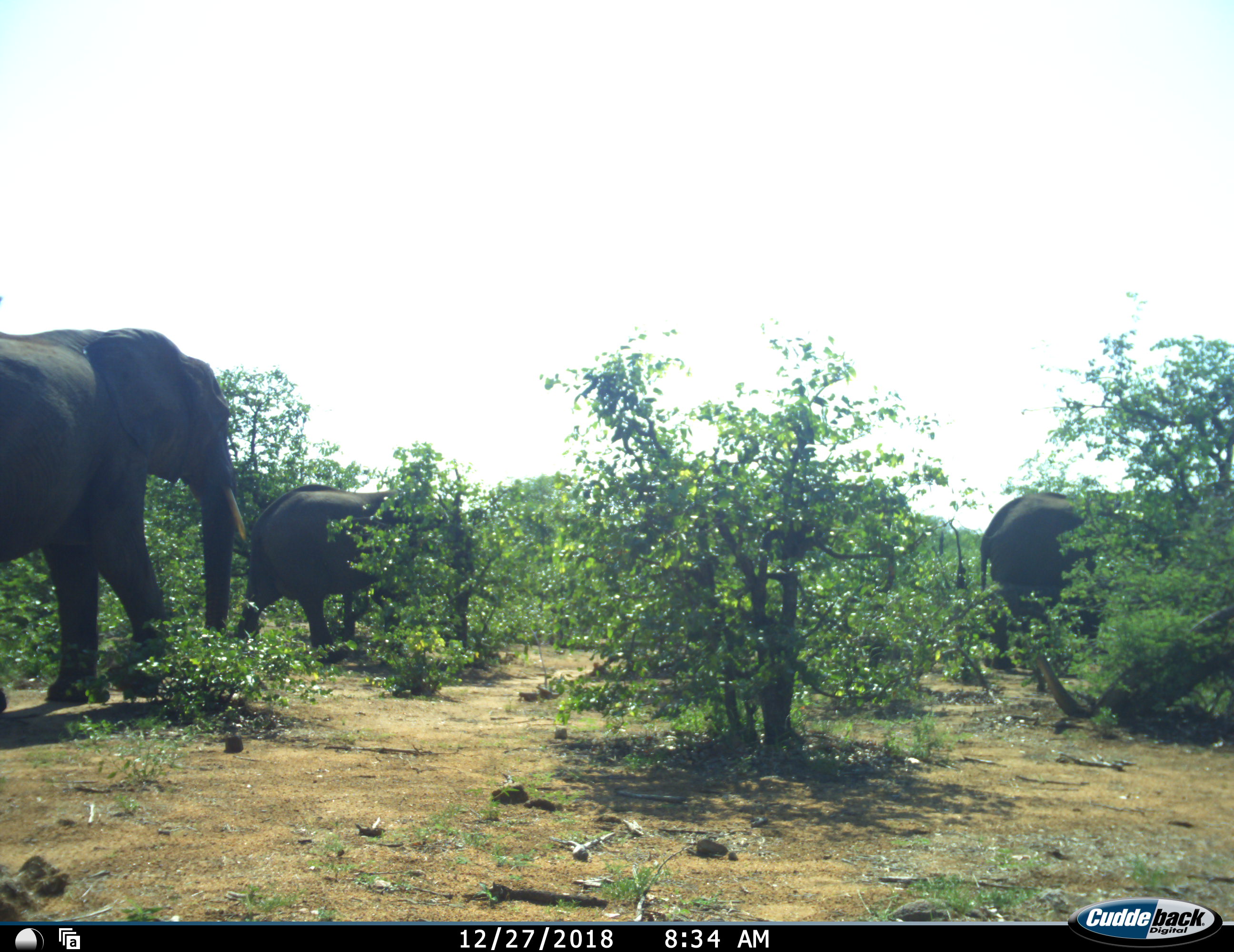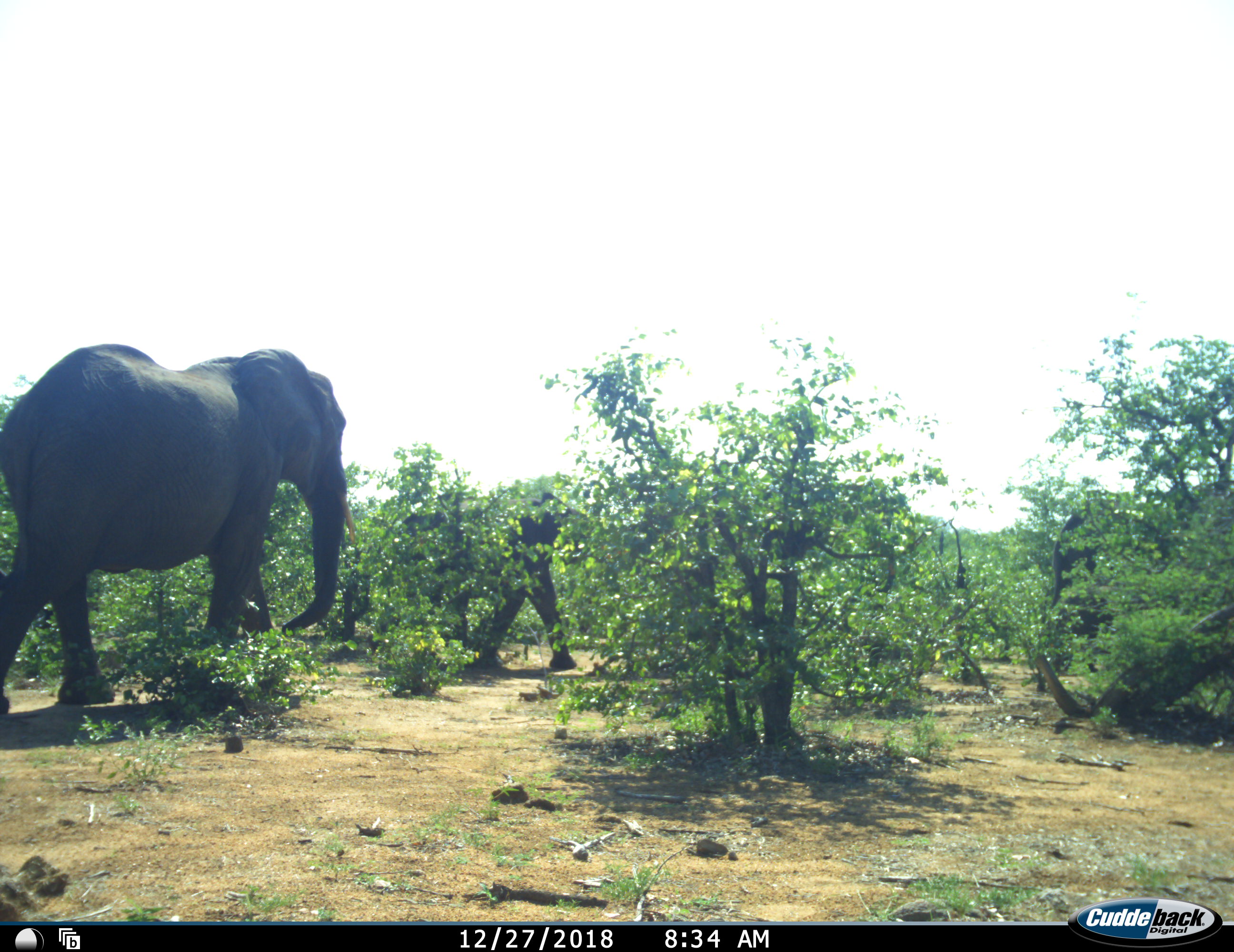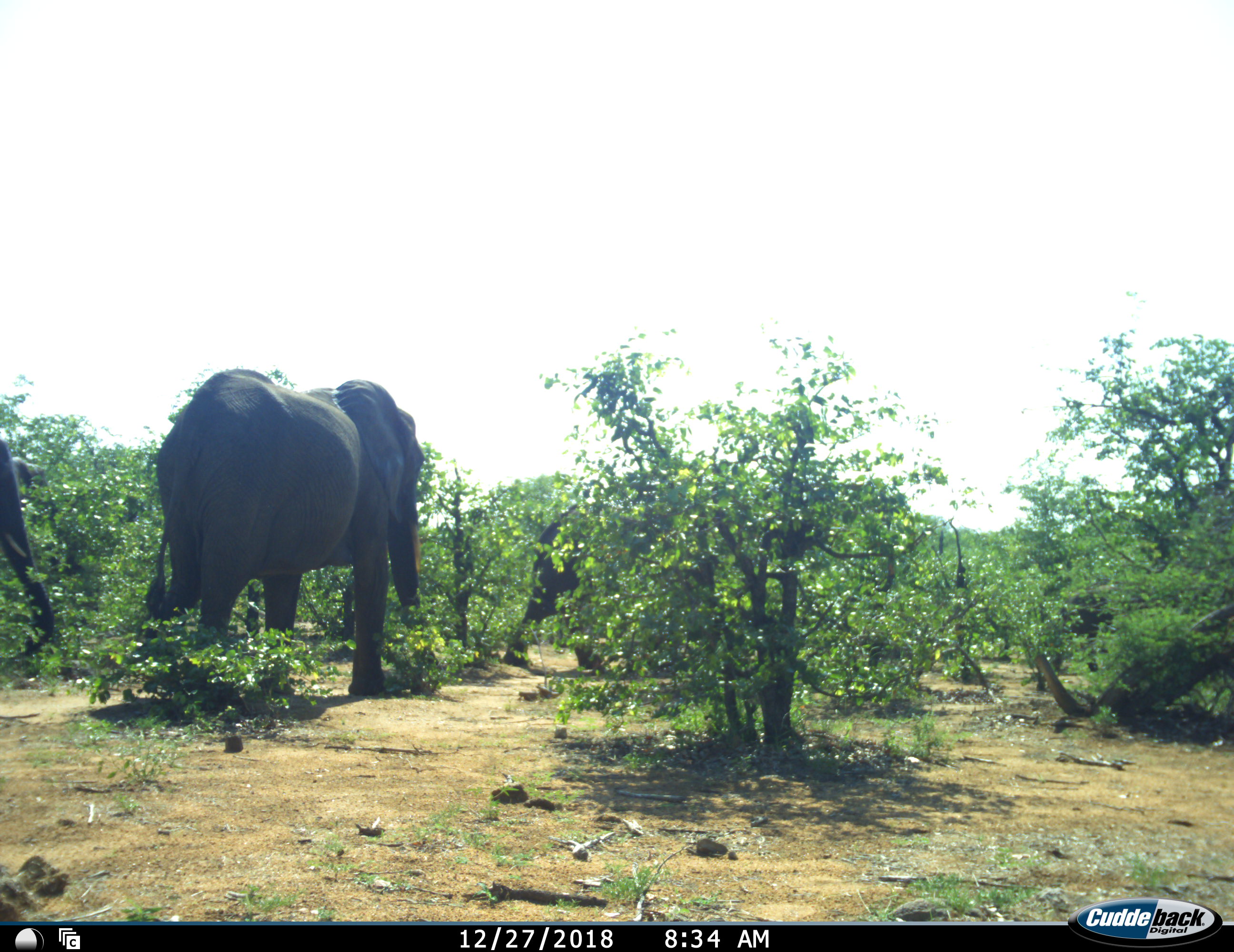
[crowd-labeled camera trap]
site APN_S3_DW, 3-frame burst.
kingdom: Animalia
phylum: Chordata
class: Mammalia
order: Proboscidea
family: Elephantidae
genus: Loxodonta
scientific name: Loxodonta africana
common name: african bush elephant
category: elephant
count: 4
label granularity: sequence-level